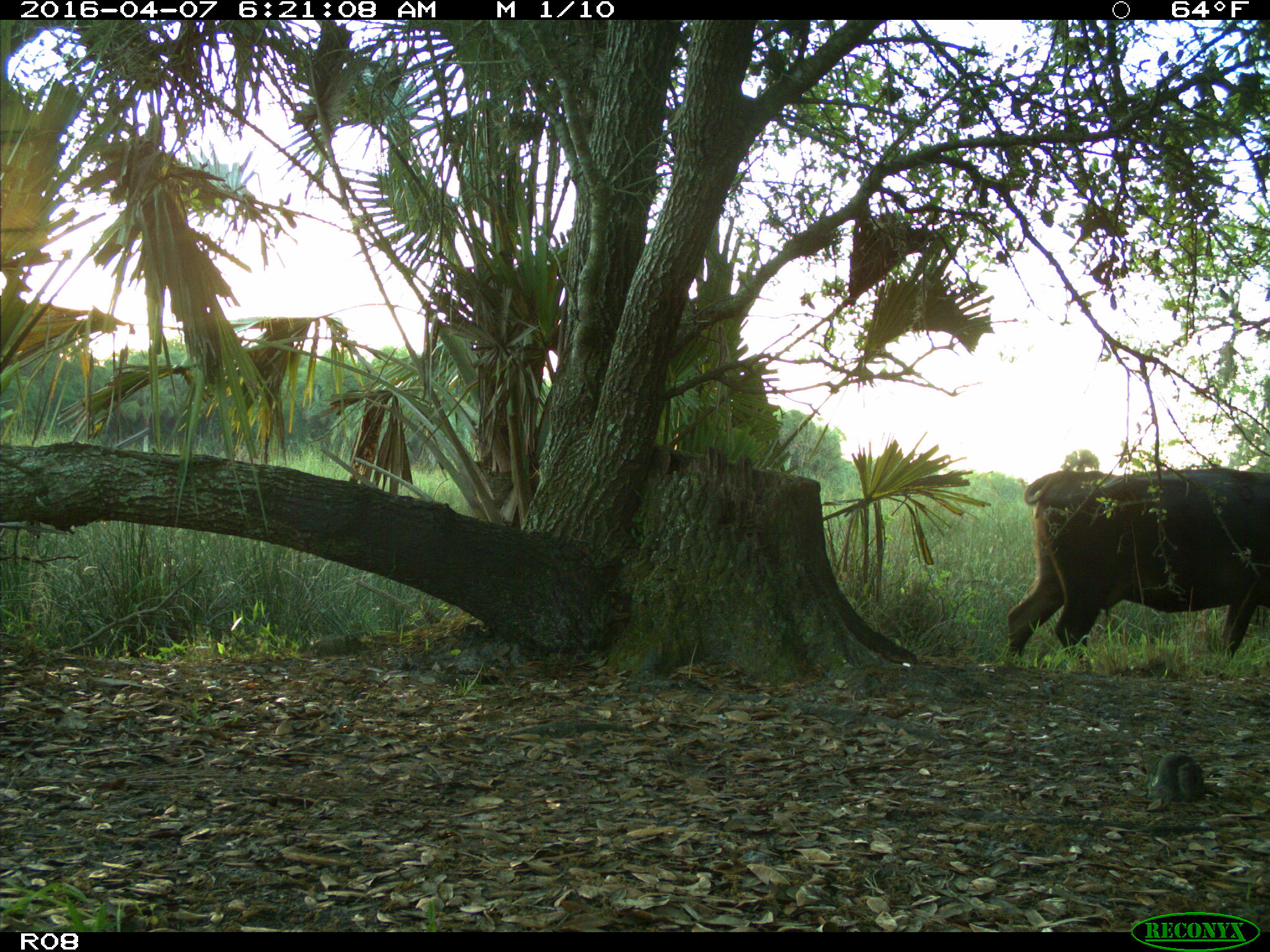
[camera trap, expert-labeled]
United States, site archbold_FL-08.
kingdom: Animalia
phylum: Chordata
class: Mammalia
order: Artiodactyla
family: Bovidae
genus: Bos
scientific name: Bos taurus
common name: domestic cow